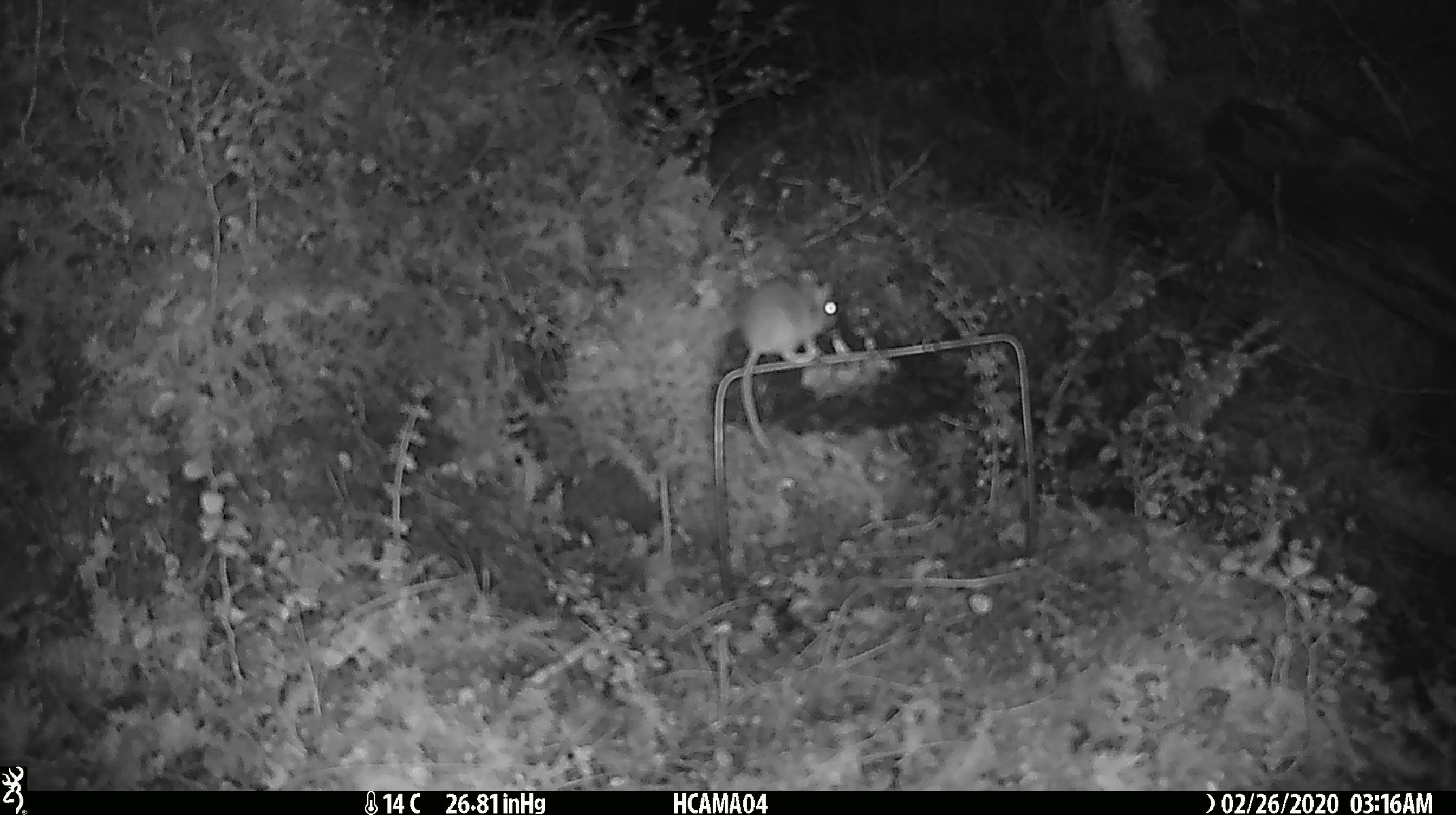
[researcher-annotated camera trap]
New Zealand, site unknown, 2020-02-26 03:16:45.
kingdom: Animalia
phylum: Chordata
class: Mammalia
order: Rodentia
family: Muridae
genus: Mus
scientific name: Mus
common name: mouse